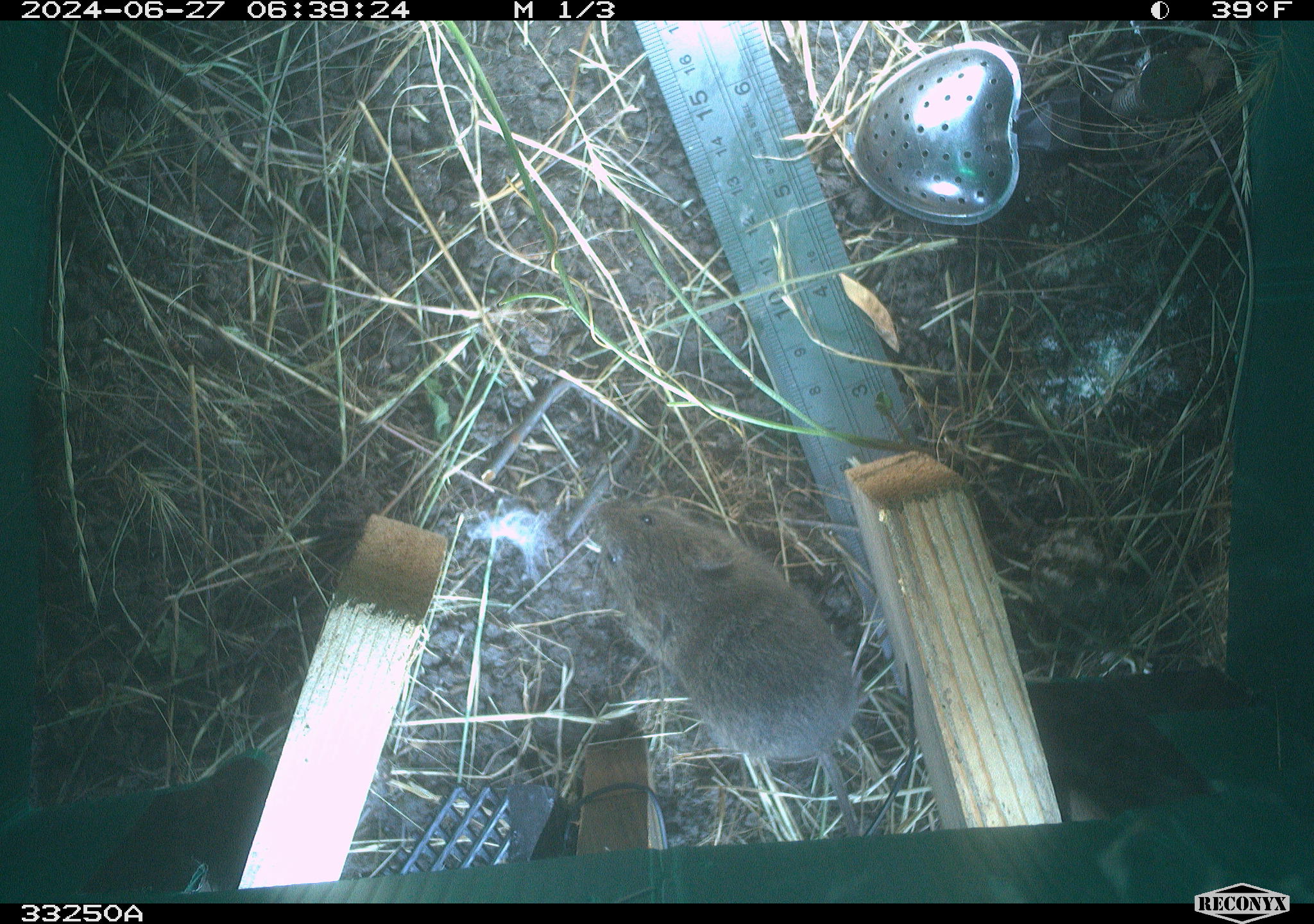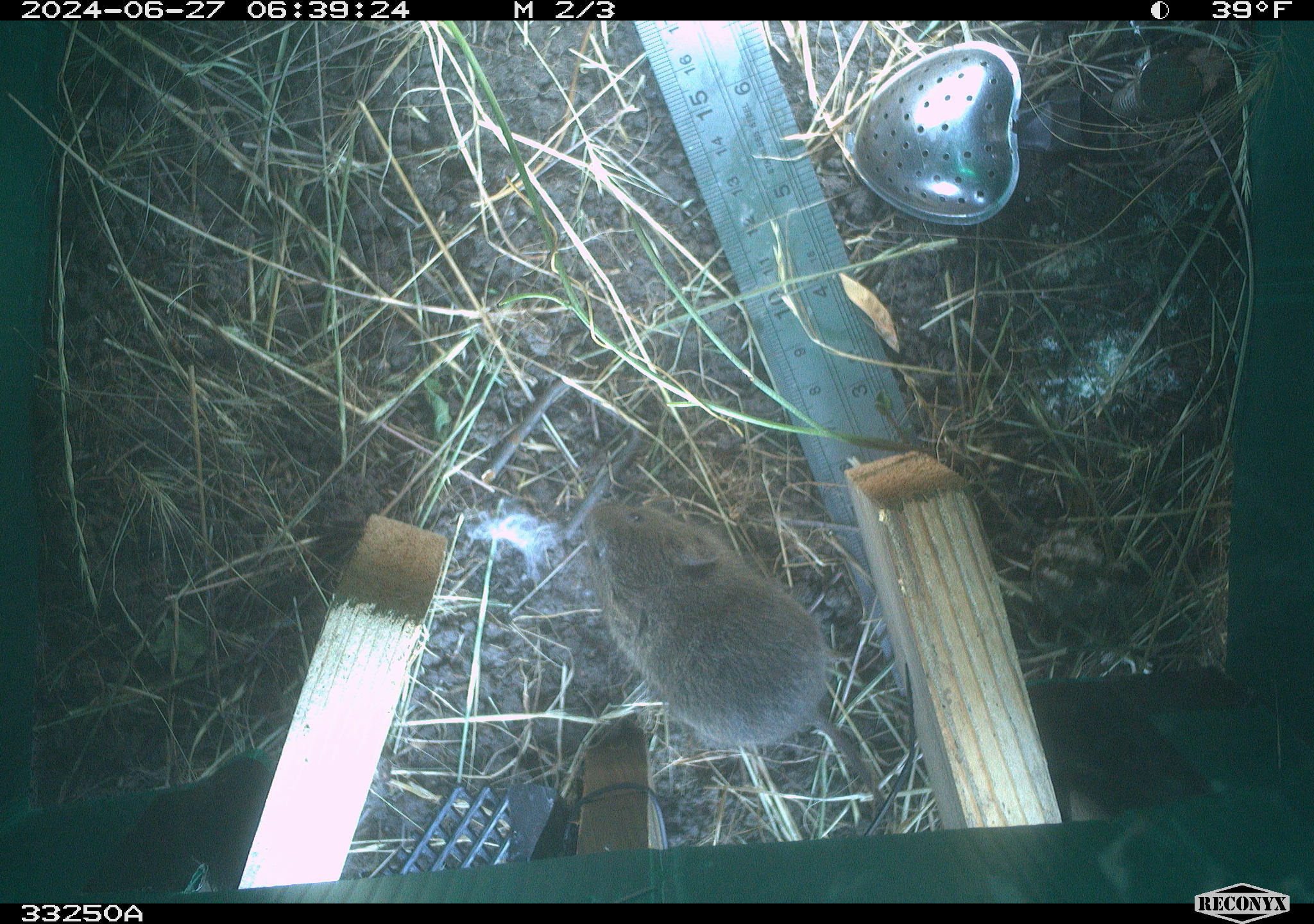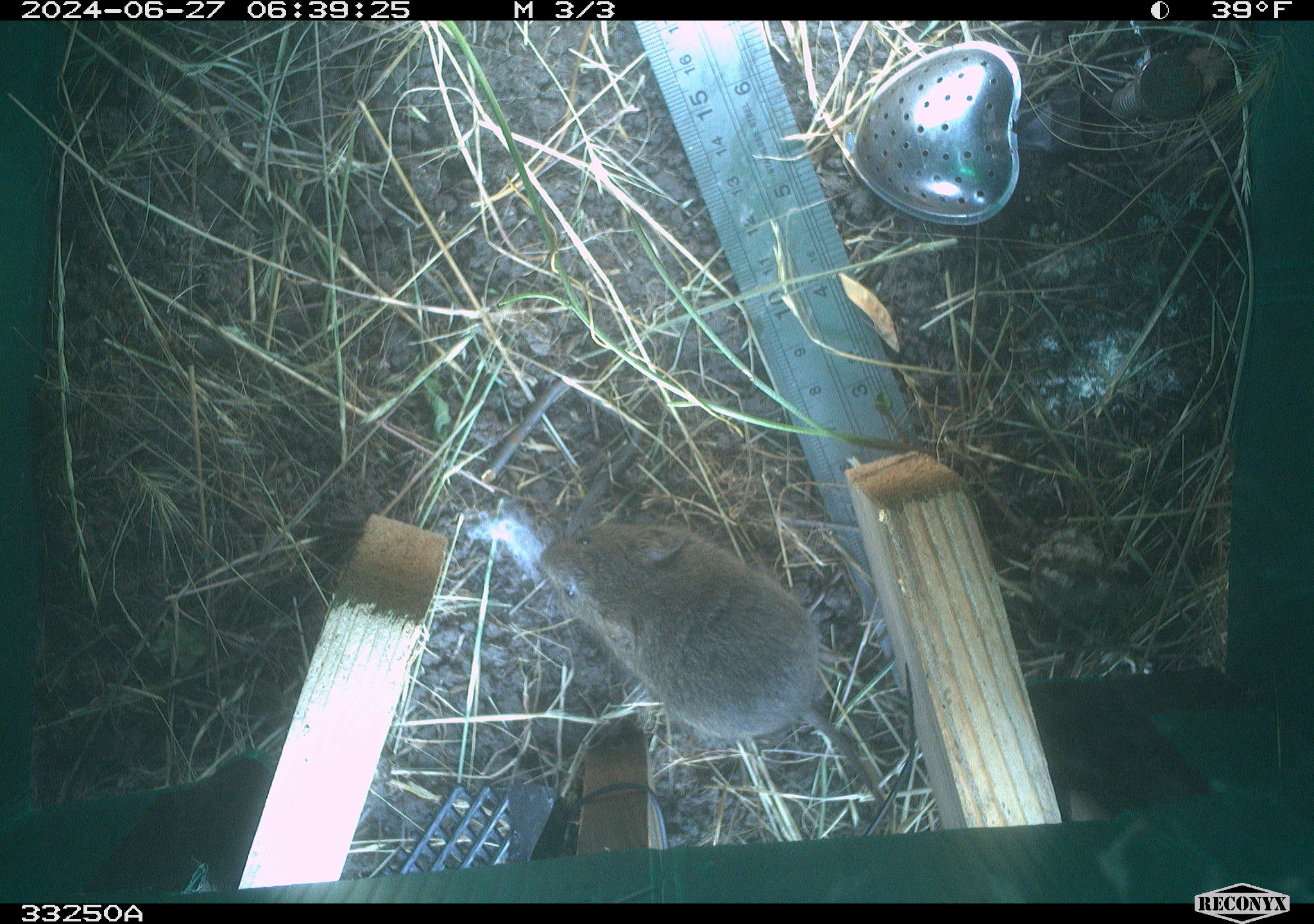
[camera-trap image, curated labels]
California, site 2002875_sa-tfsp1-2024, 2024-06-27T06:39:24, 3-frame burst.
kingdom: Animalia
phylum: Chordata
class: Mammalia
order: Rodentia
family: Cricetidae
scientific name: Arvicolinae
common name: voles, lemmings, and muskrats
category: arvicolinae subfamily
Arvicolinae subfamily (voles, lemmings, and muskrats) (Arvicolinae).